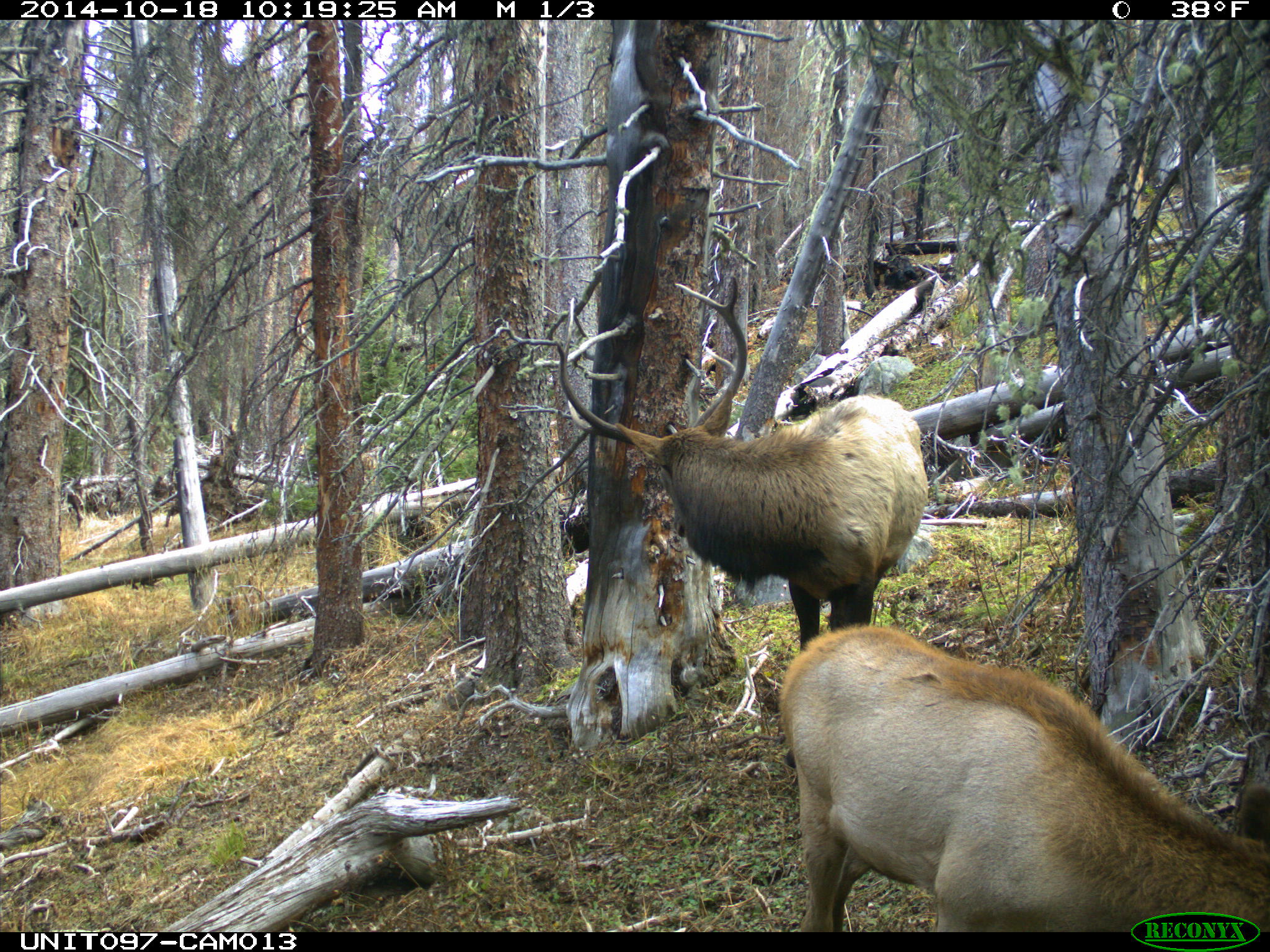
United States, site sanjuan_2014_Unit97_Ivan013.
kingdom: Animalia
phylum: Chordata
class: Mammalia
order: Artiodactyla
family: Cervidae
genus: Cervus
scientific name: Cervus elaphus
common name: red deer